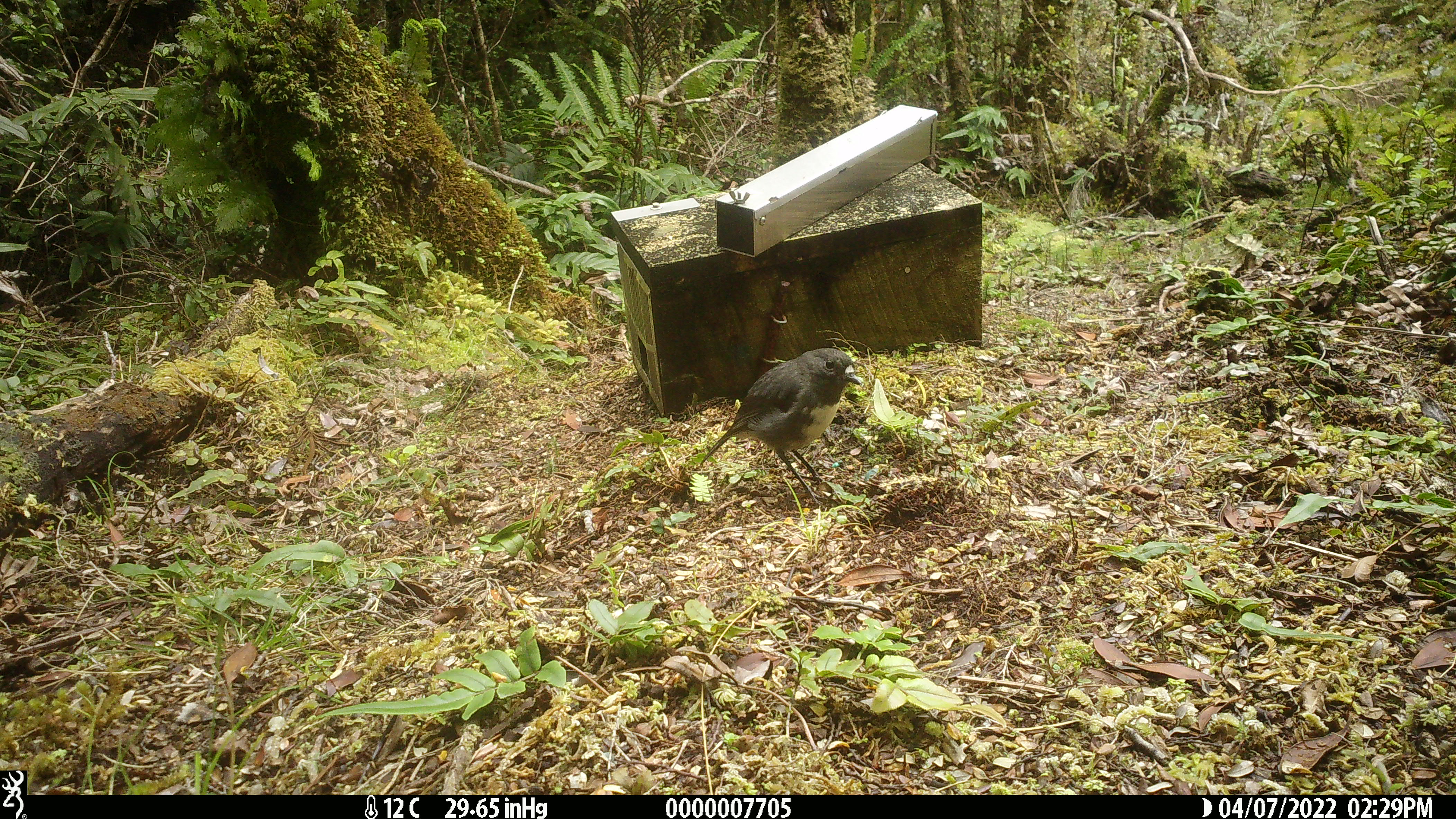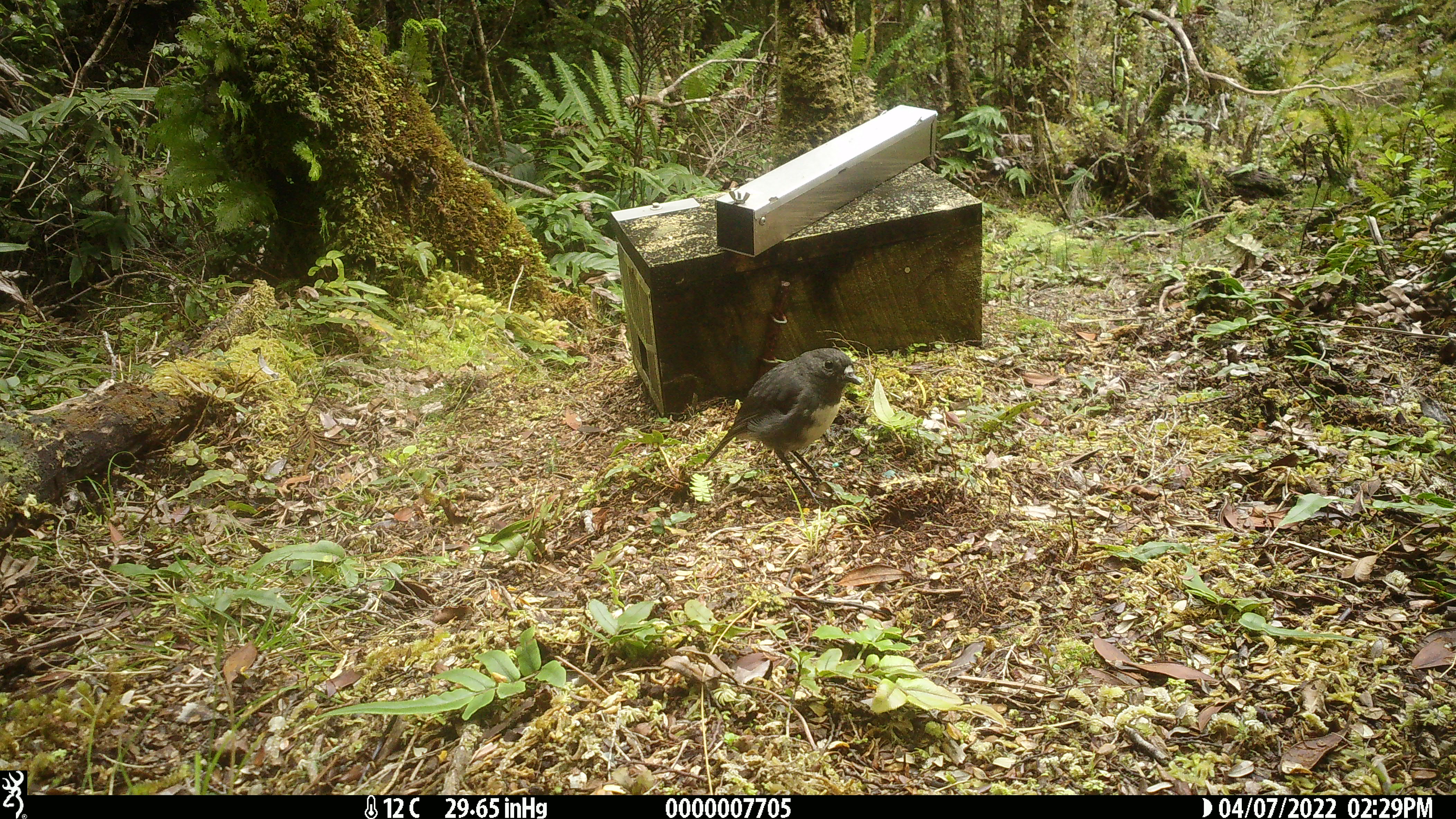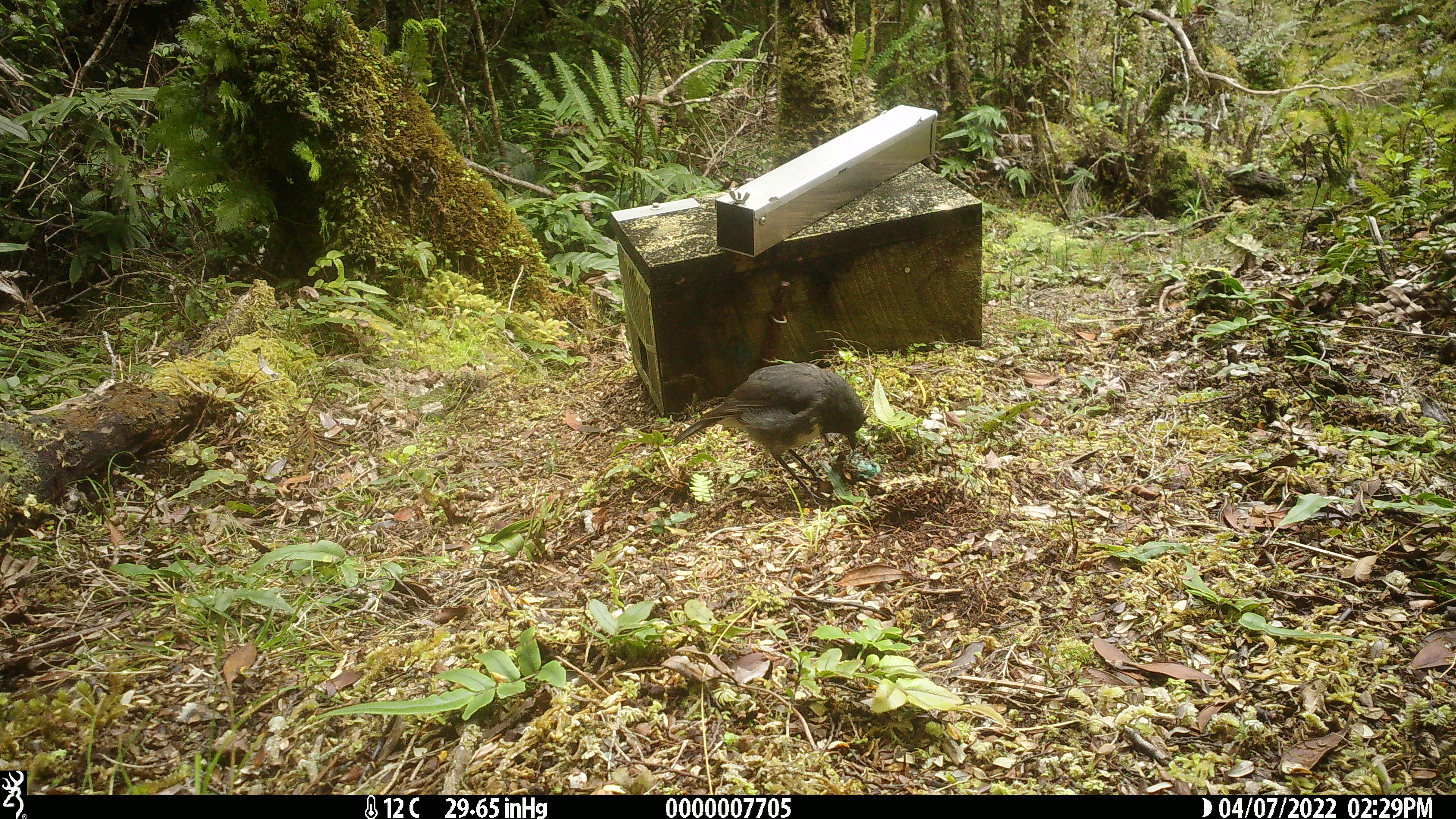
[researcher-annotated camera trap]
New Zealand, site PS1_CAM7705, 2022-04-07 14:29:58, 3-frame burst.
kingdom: Animalia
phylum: Chordata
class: Aves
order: Passeriformes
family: Petroicidae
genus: Petroica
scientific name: Petroica australis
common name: new zealand robin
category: robin